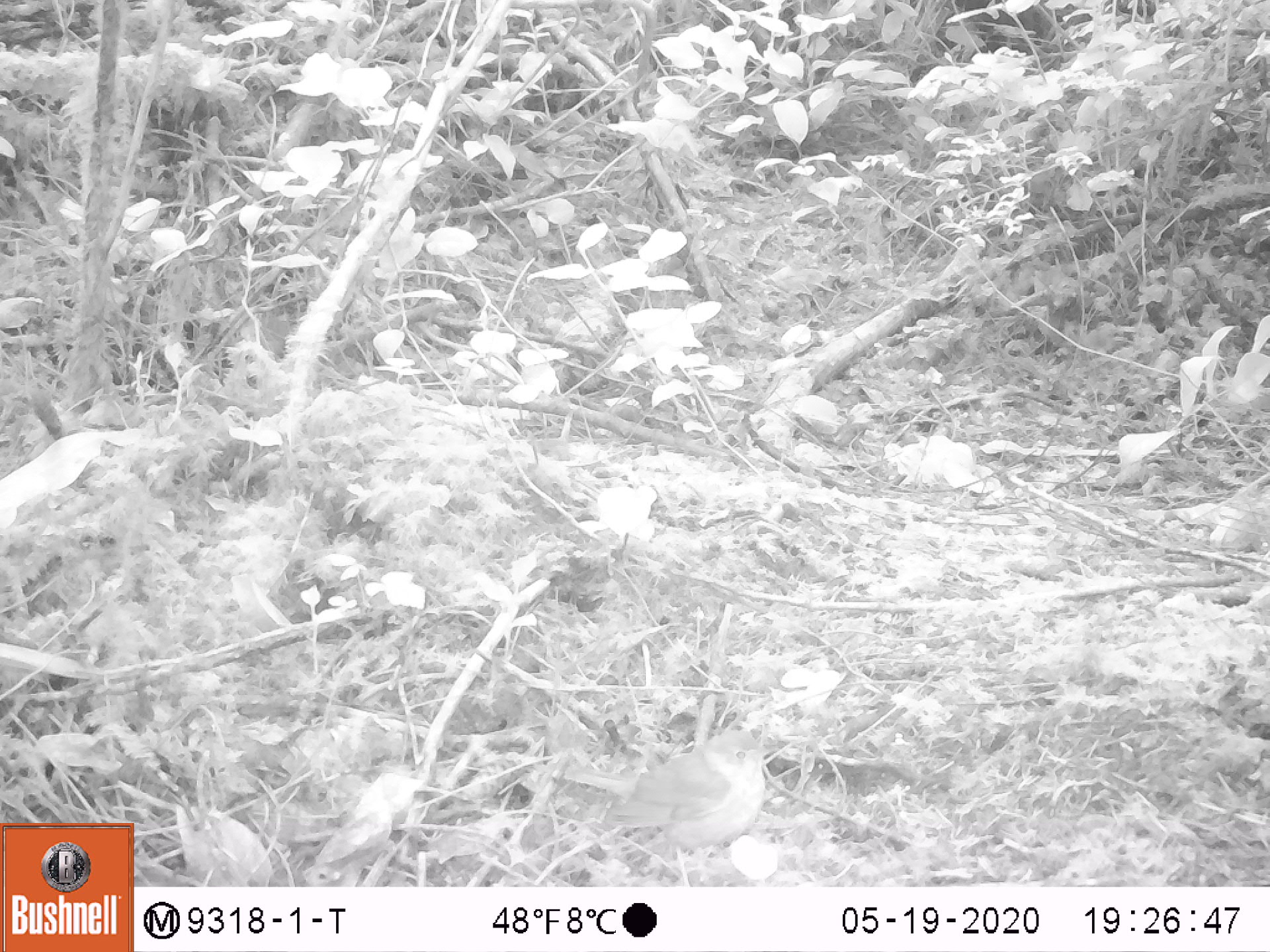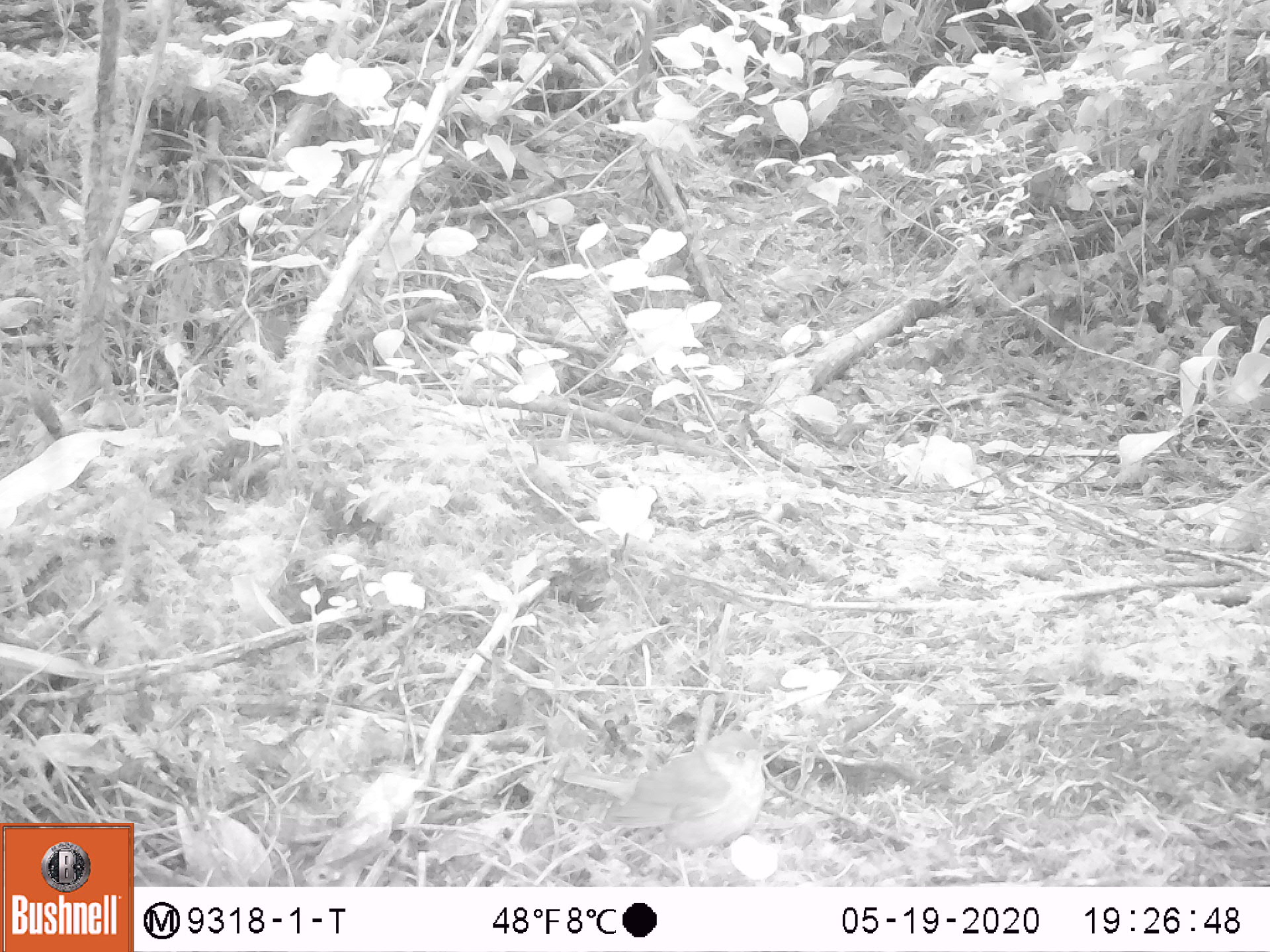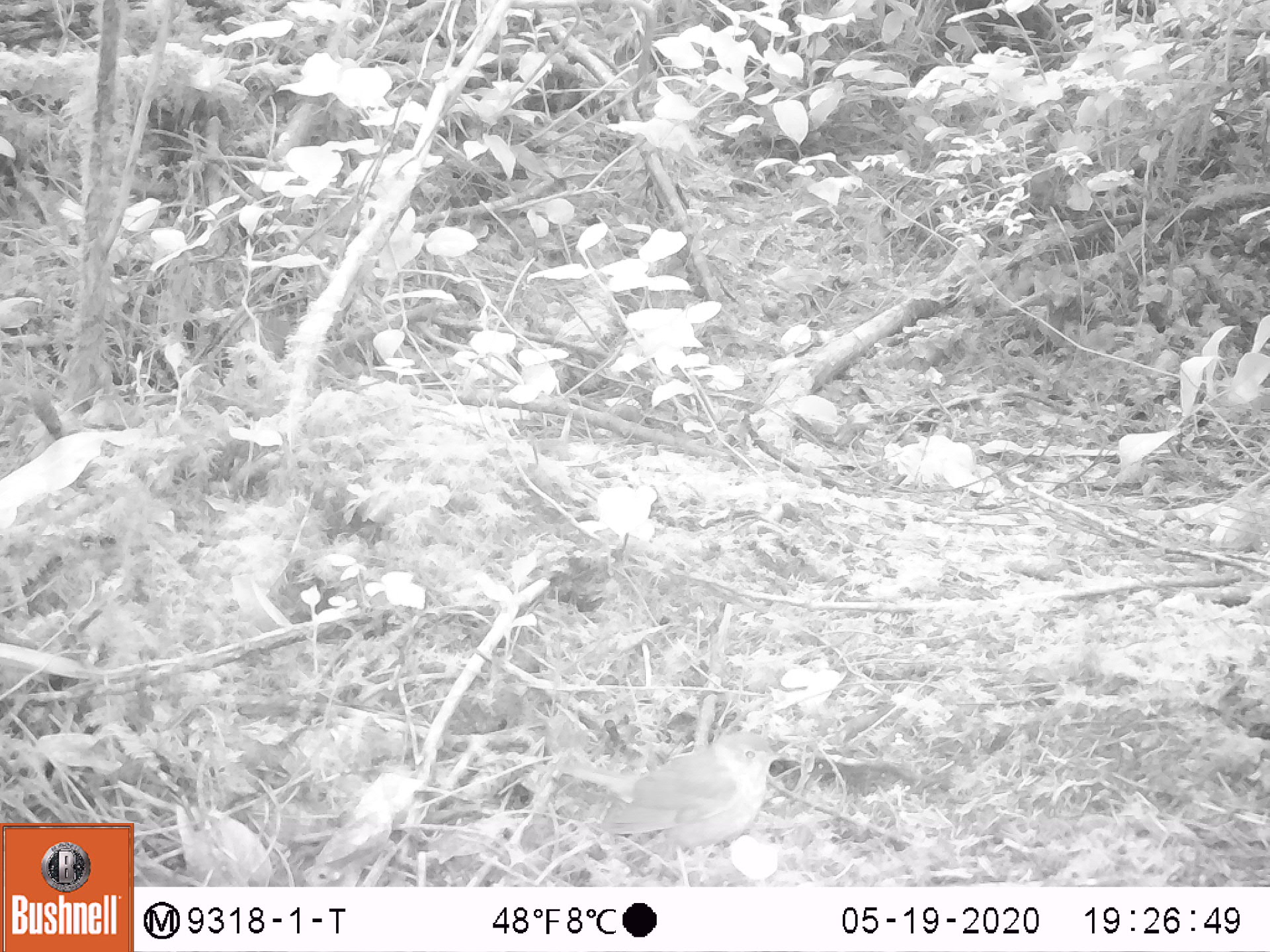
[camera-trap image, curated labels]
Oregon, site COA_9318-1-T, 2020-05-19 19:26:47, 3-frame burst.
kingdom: Animalia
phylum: Chordata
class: Aves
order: Passeriformes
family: Turdidae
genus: Catharus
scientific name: Catharus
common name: brown thrushes and nightingale-thrushes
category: catharus species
Catharus species (brown thrushes and nightingale-thrushes) (Catharus).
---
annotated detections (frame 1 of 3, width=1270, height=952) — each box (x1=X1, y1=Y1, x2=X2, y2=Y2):
catharus species: (x1=548, y1=724, x2=791, y2=869)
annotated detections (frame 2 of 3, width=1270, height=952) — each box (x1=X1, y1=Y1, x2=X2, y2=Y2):
catharus species: (x1=554, y1=719, x2=795, y2=880)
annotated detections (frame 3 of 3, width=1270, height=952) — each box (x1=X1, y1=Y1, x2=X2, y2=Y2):
catharus species: (x1=557, y1=720, x2=790, y2=881)